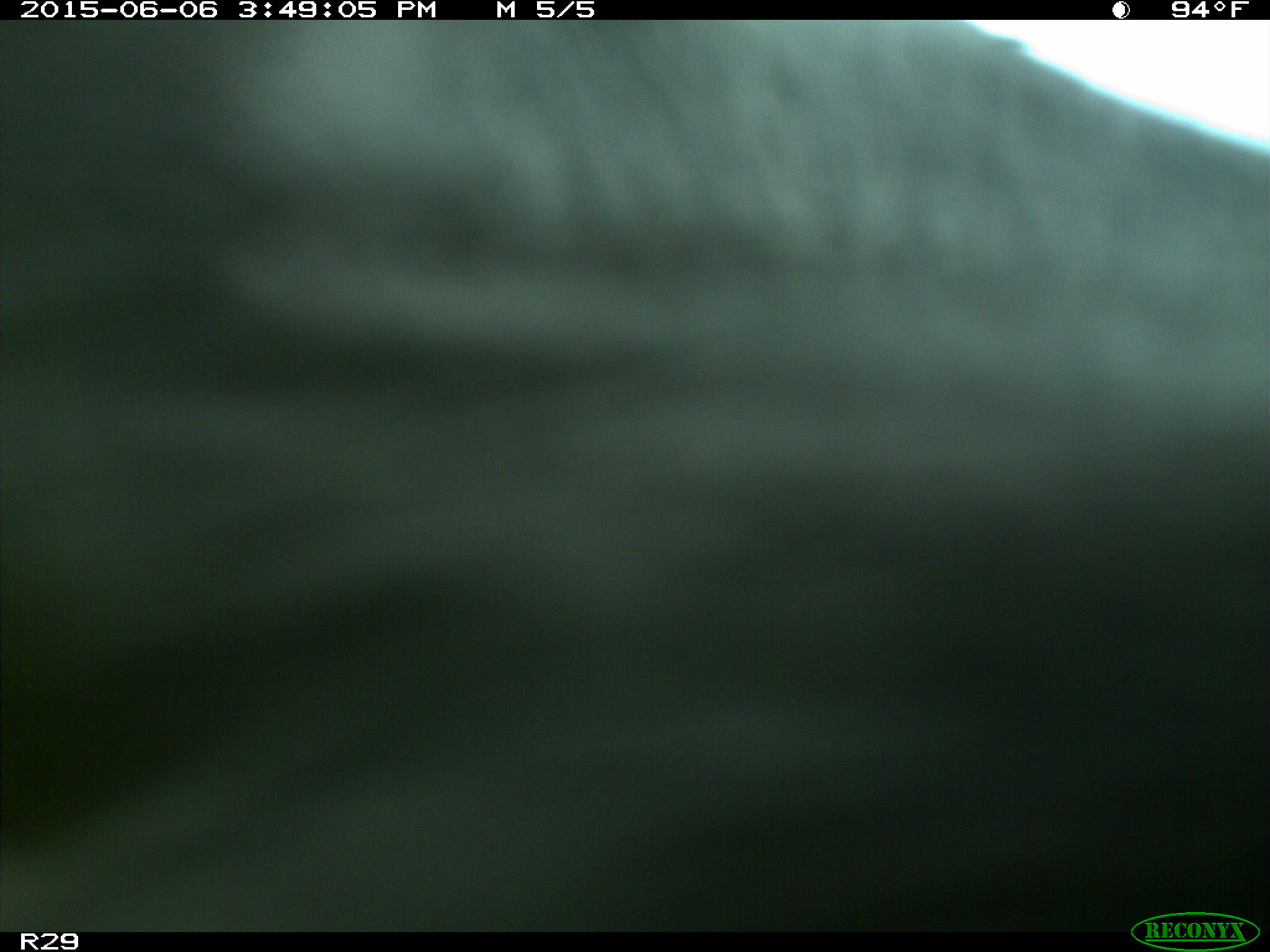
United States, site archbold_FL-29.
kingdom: Animalia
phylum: Chordata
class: Mammalia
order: Artiodactyla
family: Bovidae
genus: Bos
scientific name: Bos taurus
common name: domestic cow